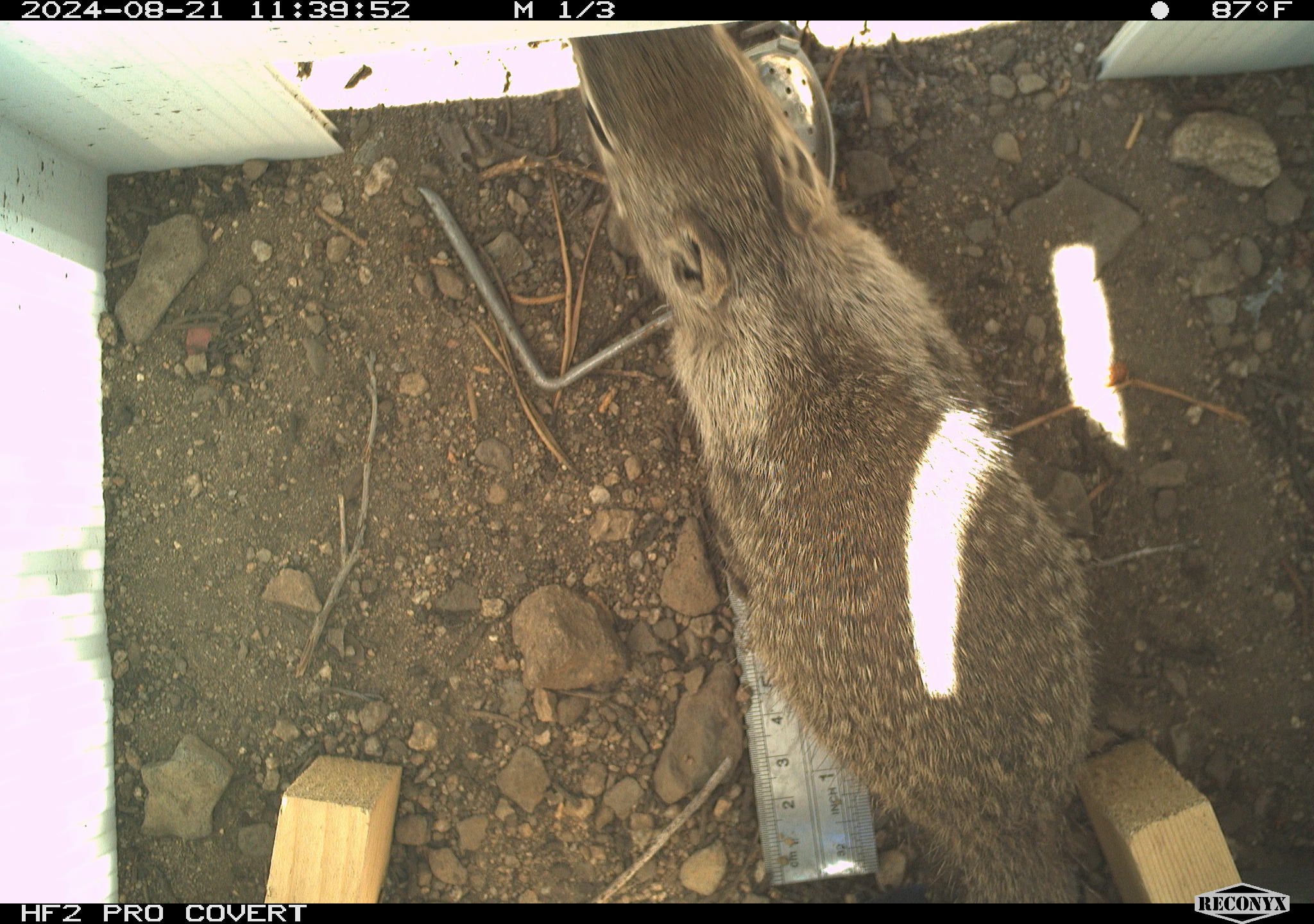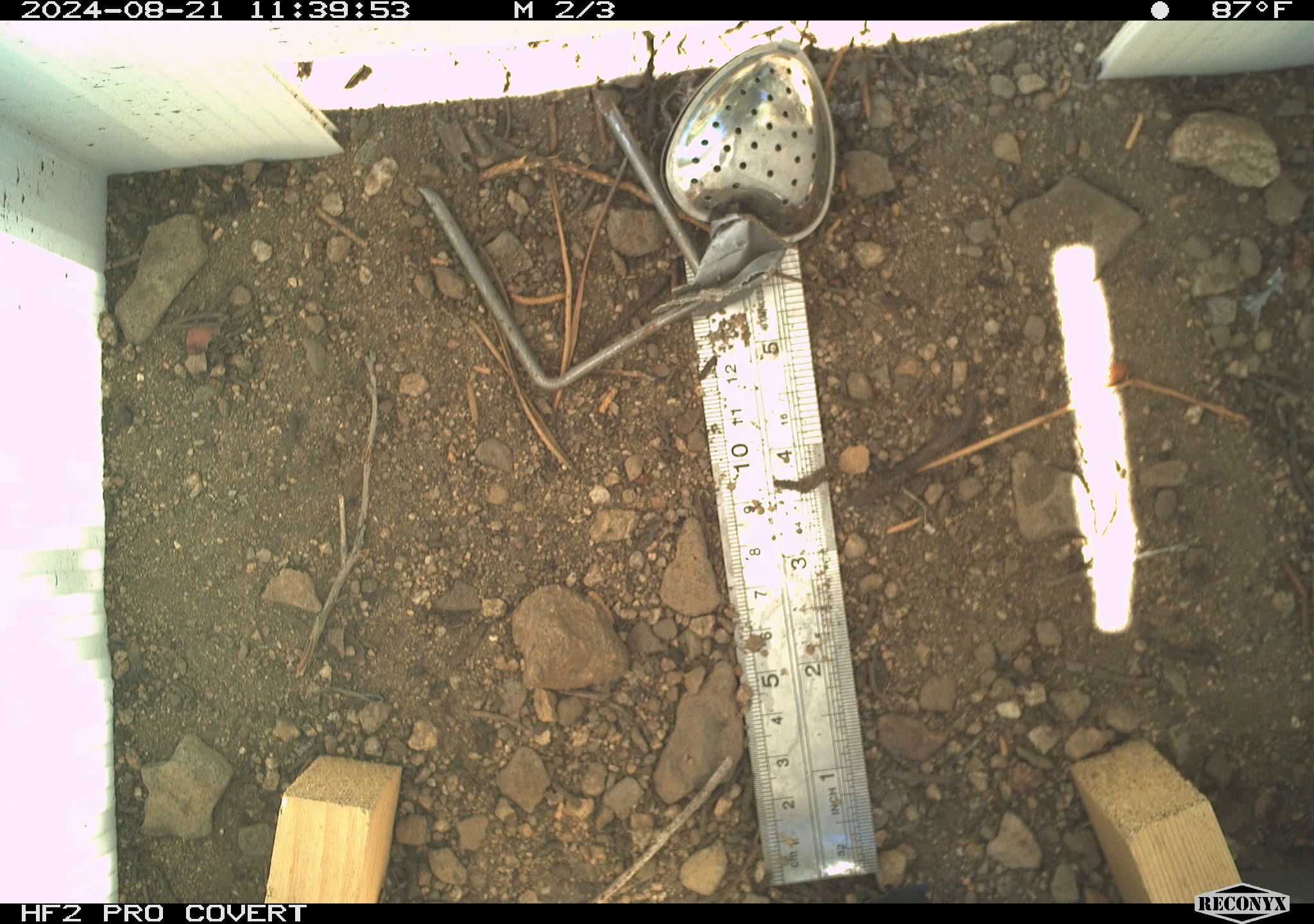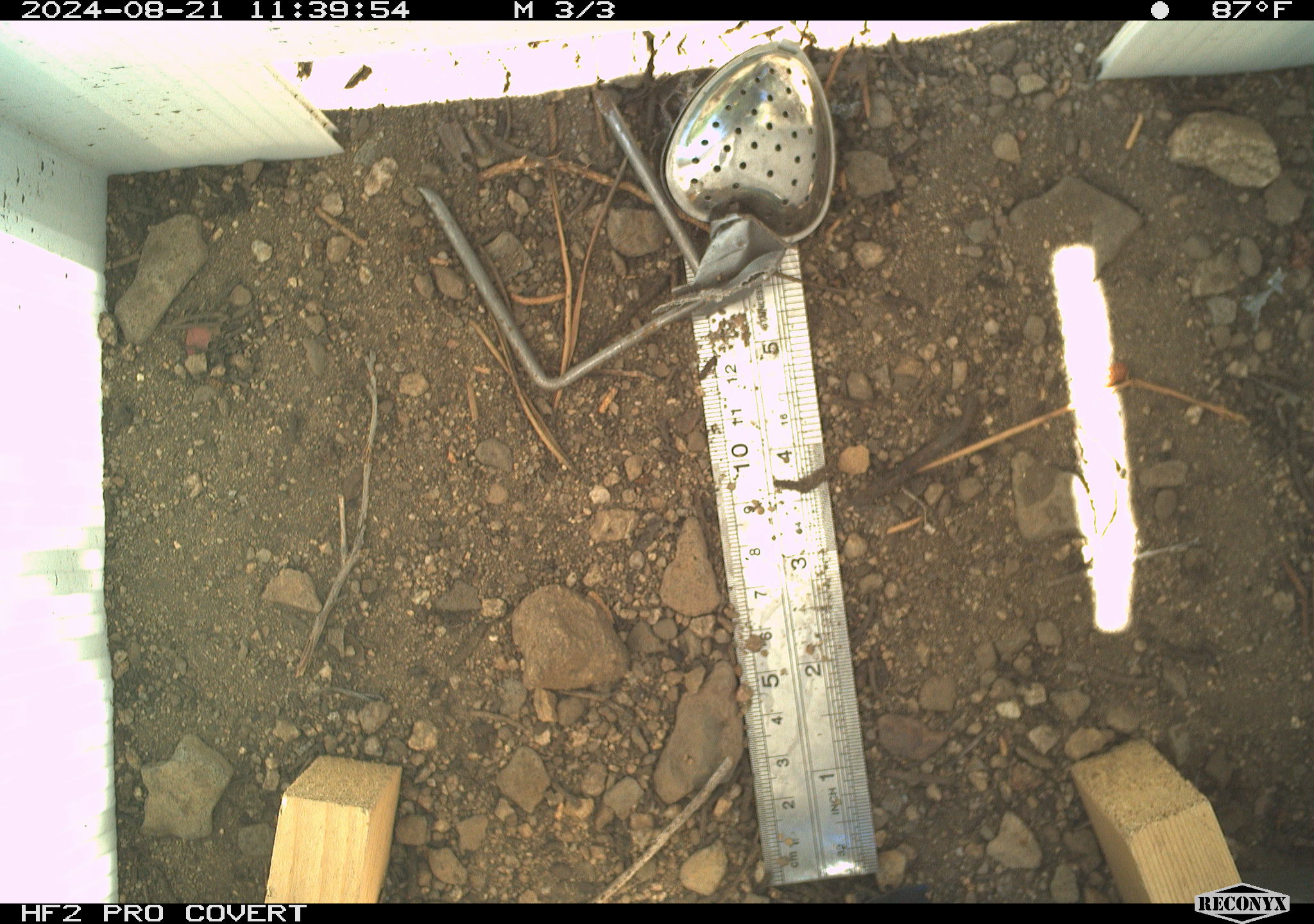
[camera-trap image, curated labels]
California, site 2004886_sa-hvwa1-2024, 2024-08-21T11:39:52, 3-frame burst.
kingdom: Animalia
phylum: Chordata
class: Mammalia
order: Rodentia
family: Sciuridae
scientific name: Sciuridae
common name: squirrels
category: sciuridae family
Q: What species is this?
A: Sciuridae family (squirrels) (Sciuridae).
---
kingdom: Animalia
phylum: Chordata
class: Mammalia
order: Rodentia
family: Sciuridae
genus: Neotamias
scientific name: Neotamias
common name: western chipmunks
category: neotamias species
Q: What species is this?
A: Neotamias species (western chipmunks) (Neotamias).